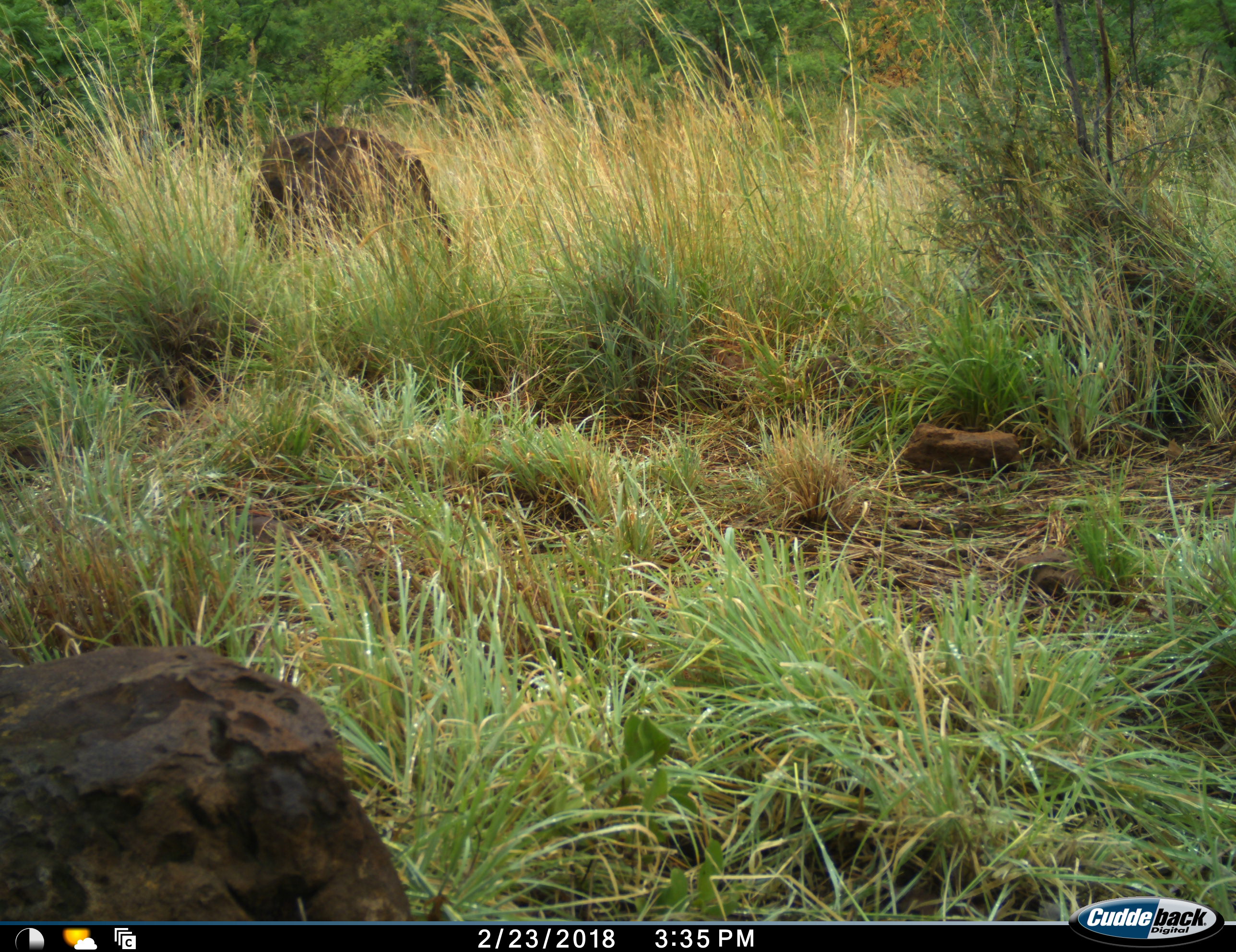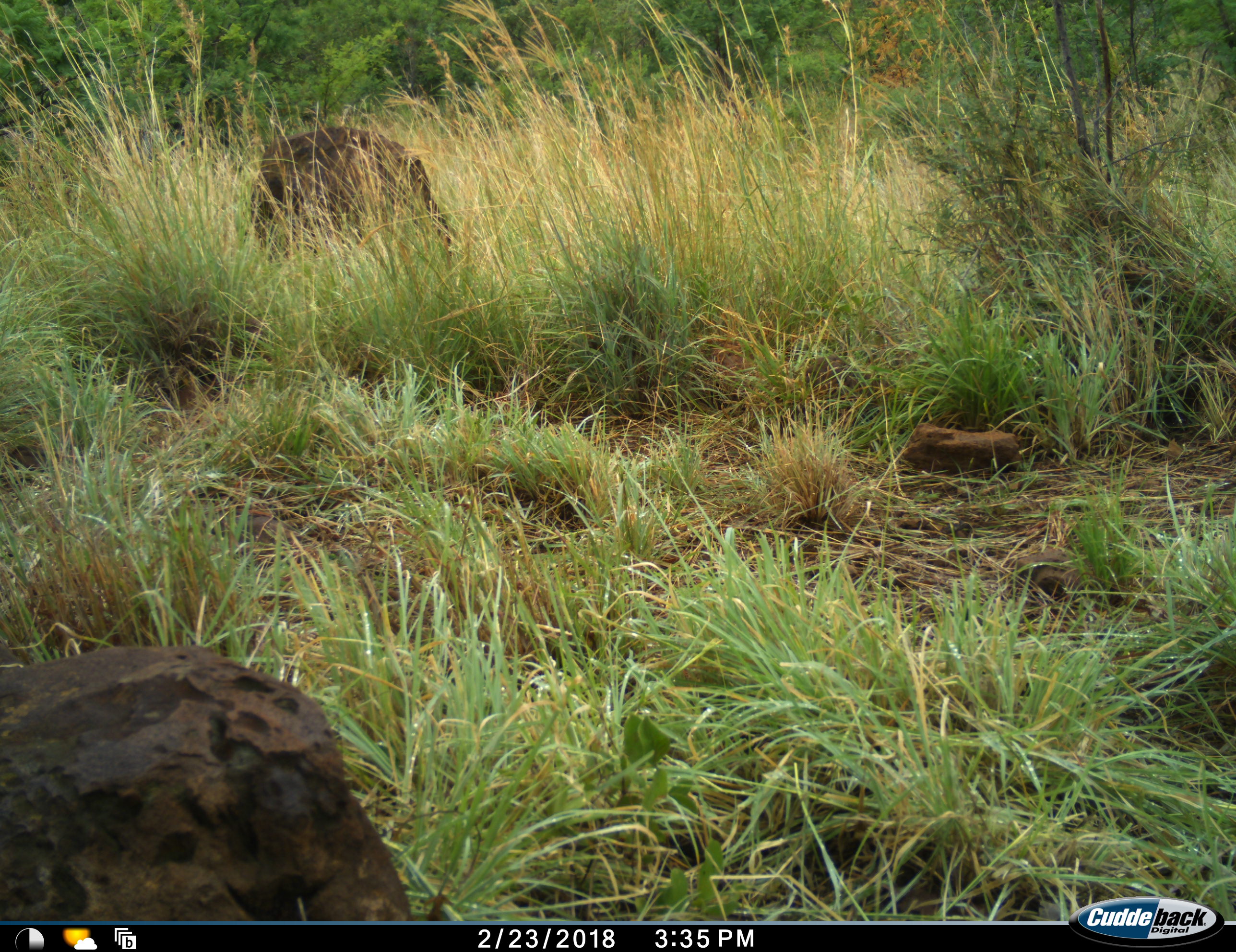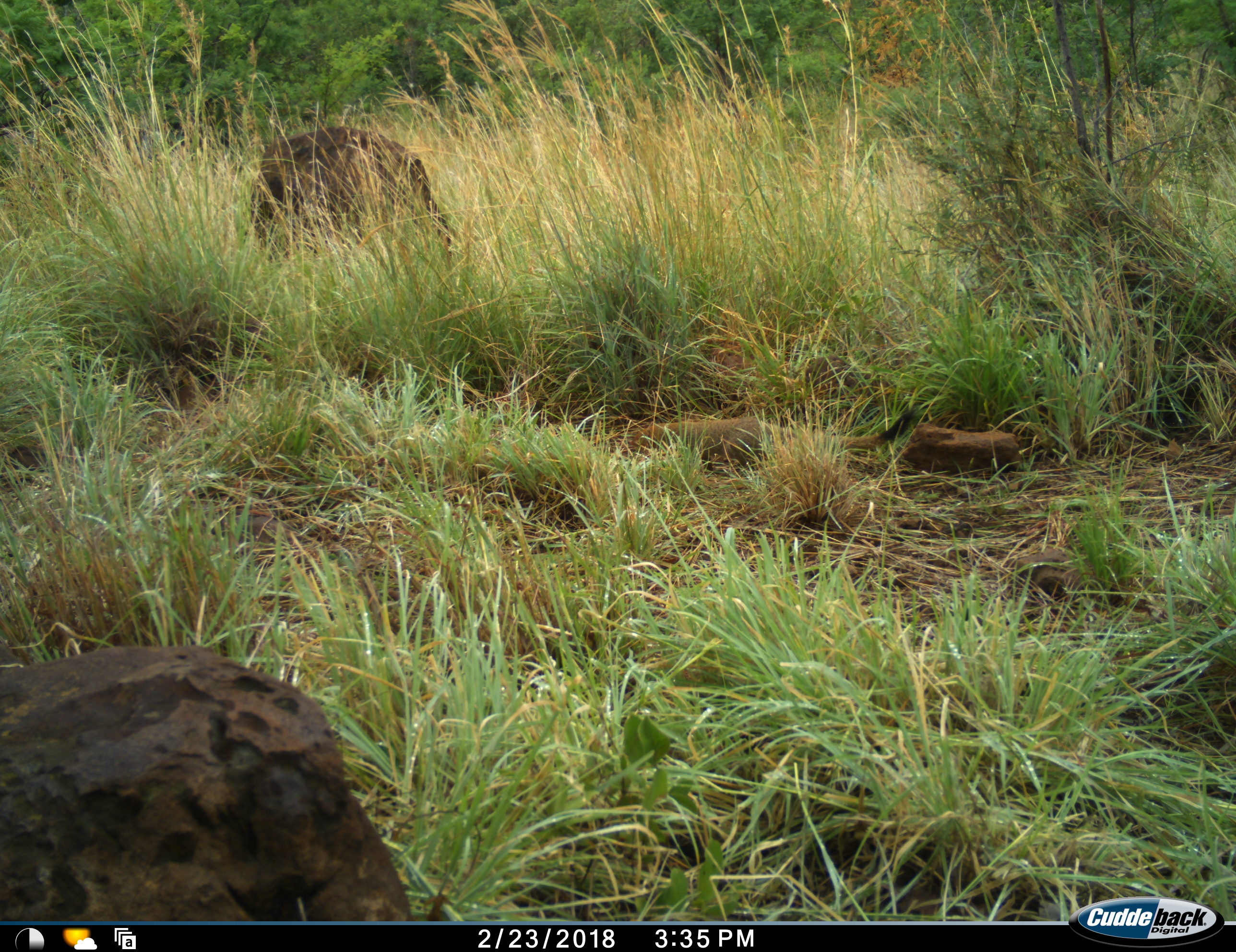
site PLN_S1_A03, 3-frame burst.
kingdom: Animalia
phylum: Chordata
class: Mammalia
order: Carnivora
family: Herpestidae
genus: Suricata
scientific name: Suricata suricatta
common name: meerkat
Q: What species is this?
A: Meerkat (Suricata suricatta).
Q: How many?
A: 1.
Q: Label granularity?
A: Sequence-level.